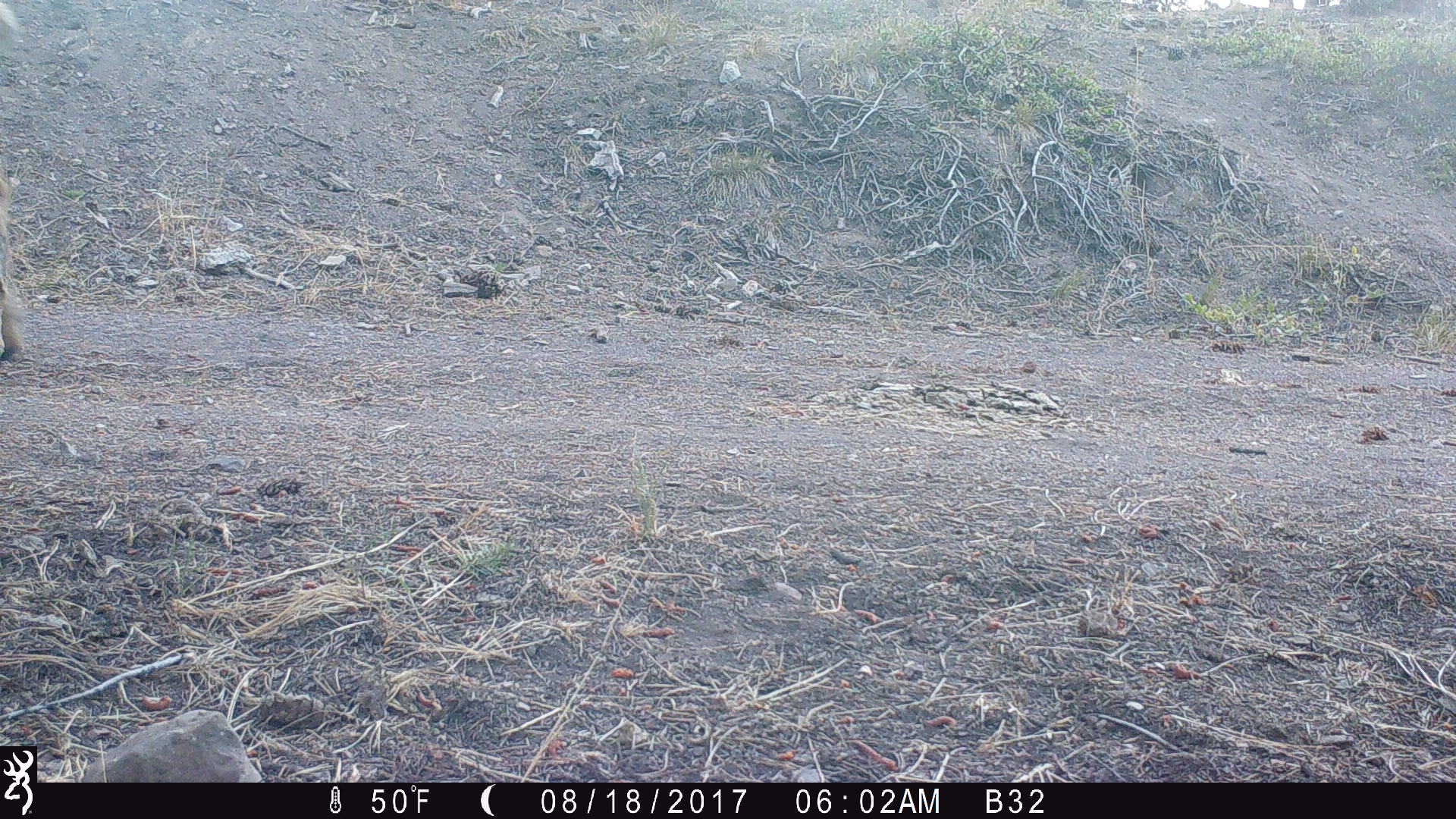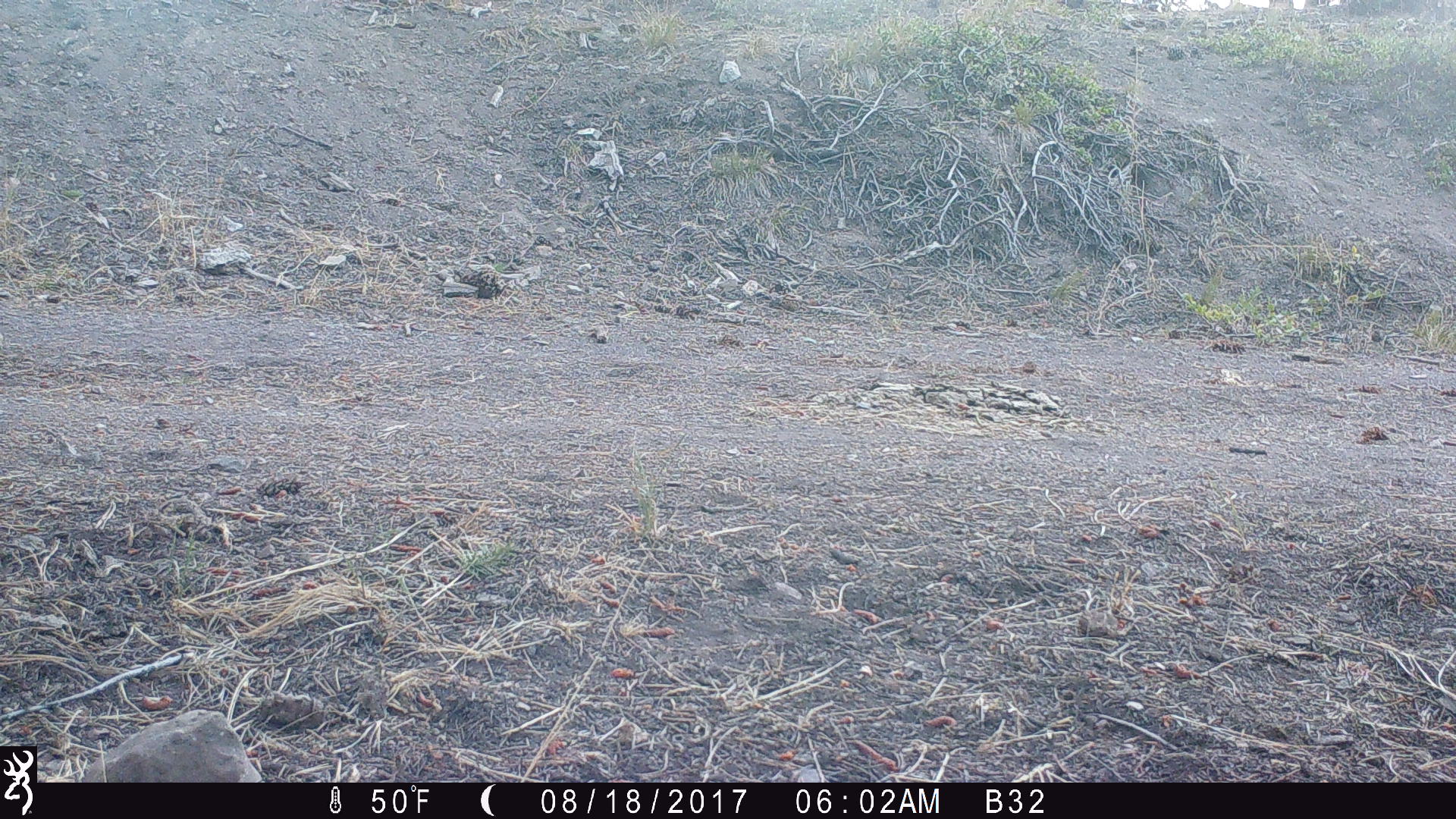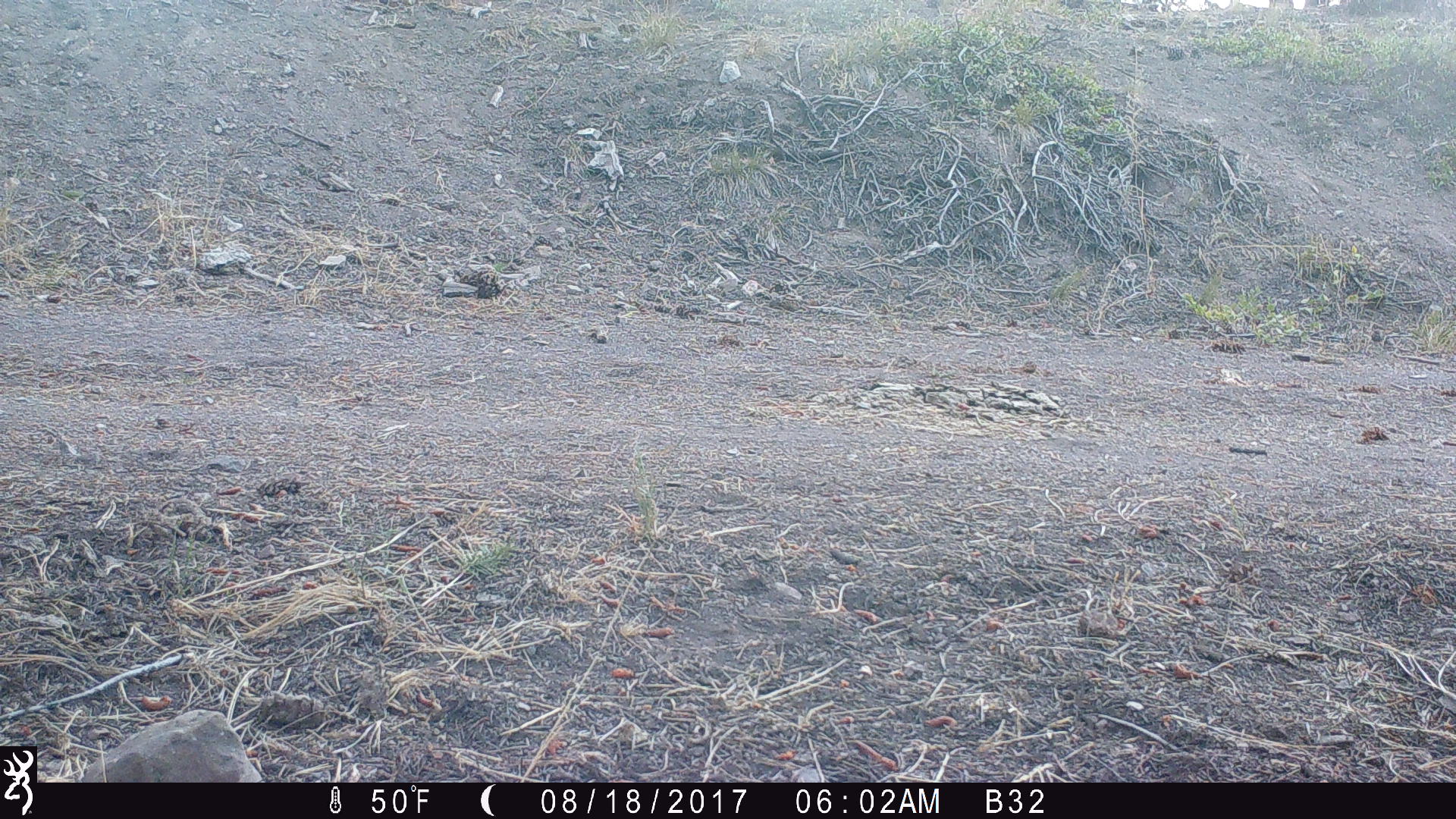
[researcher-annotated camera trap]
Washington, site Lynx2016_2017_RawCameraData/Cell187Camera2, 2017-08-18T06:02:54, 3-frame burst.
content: unidentified animal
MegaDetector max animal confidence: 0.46